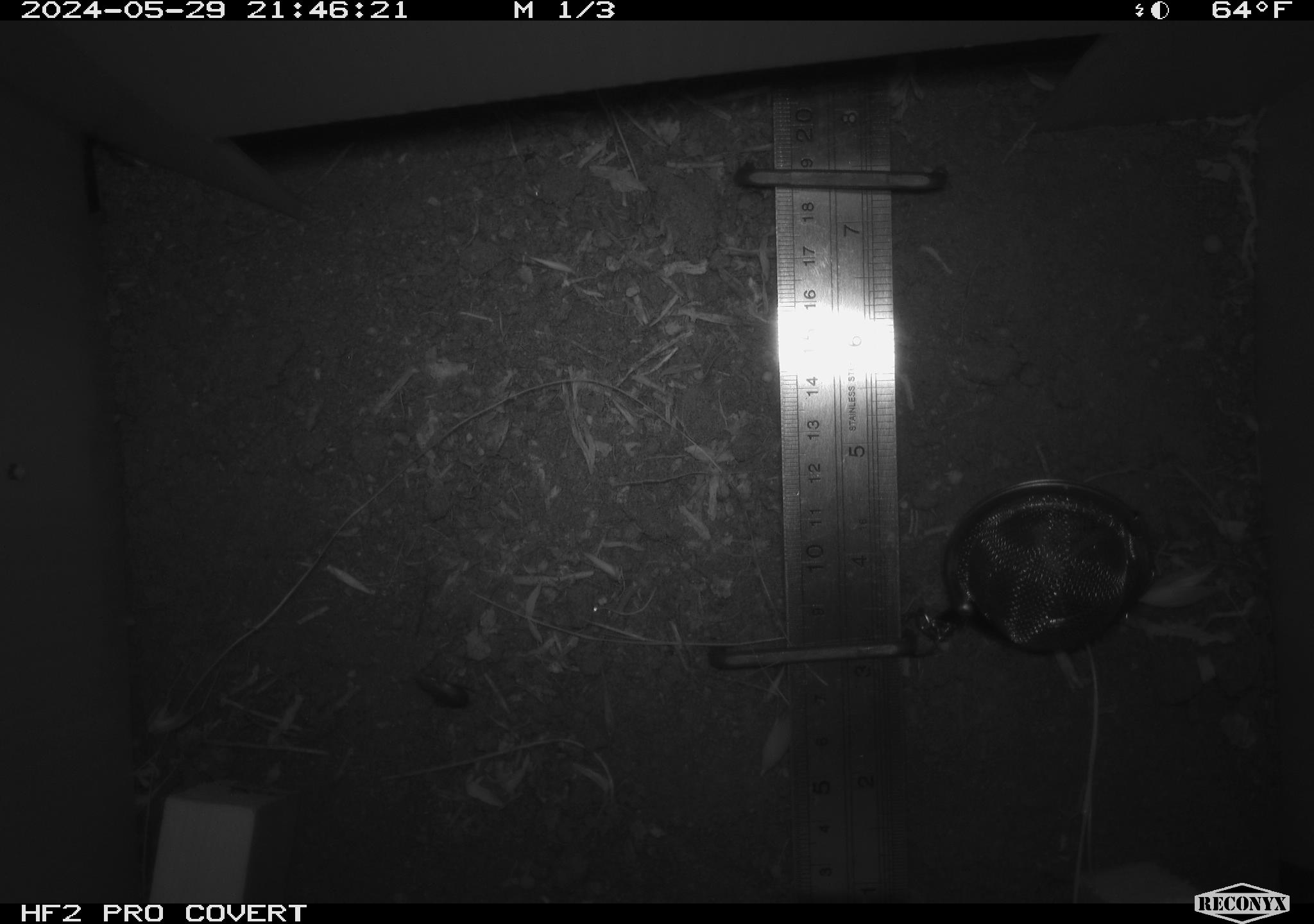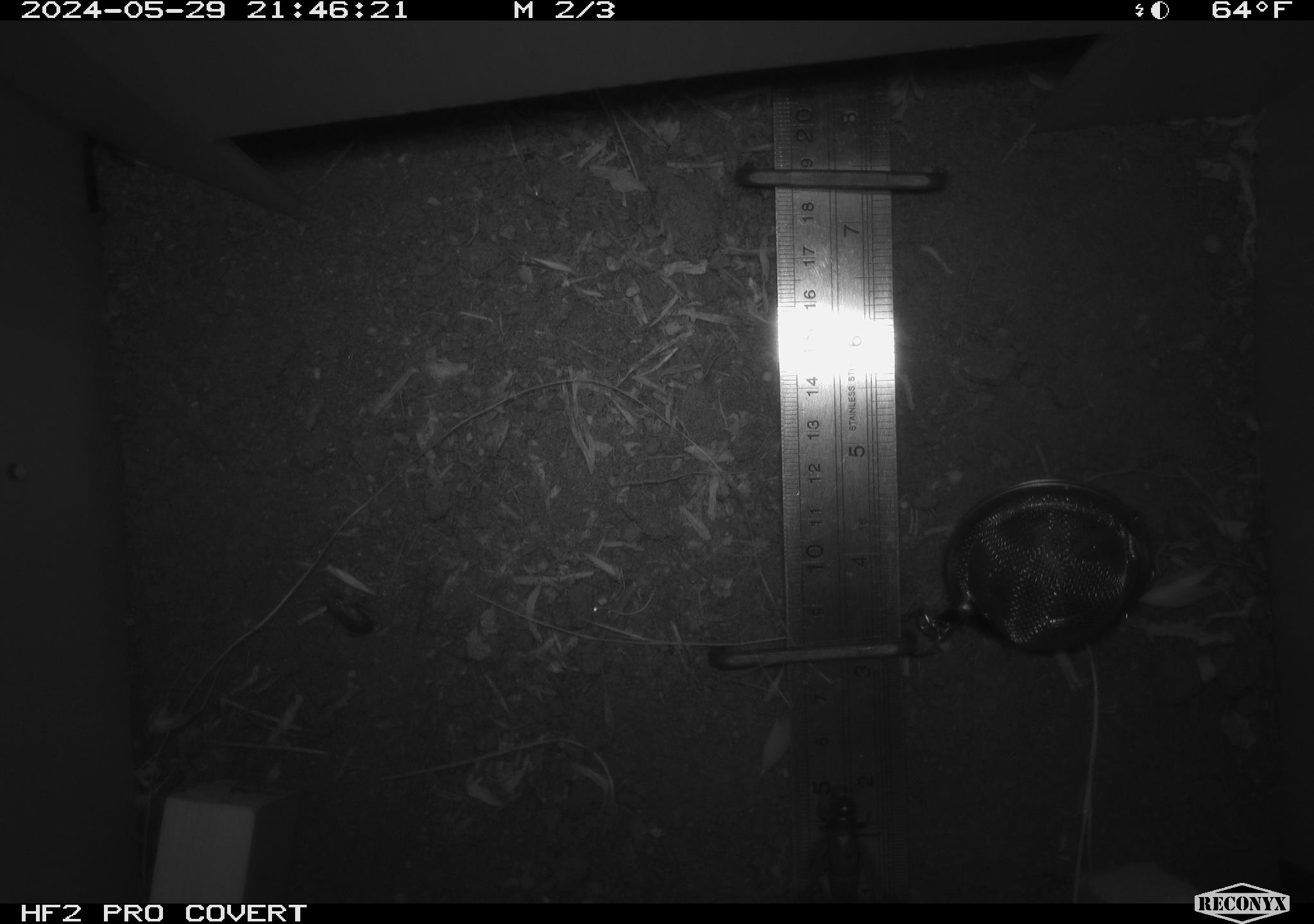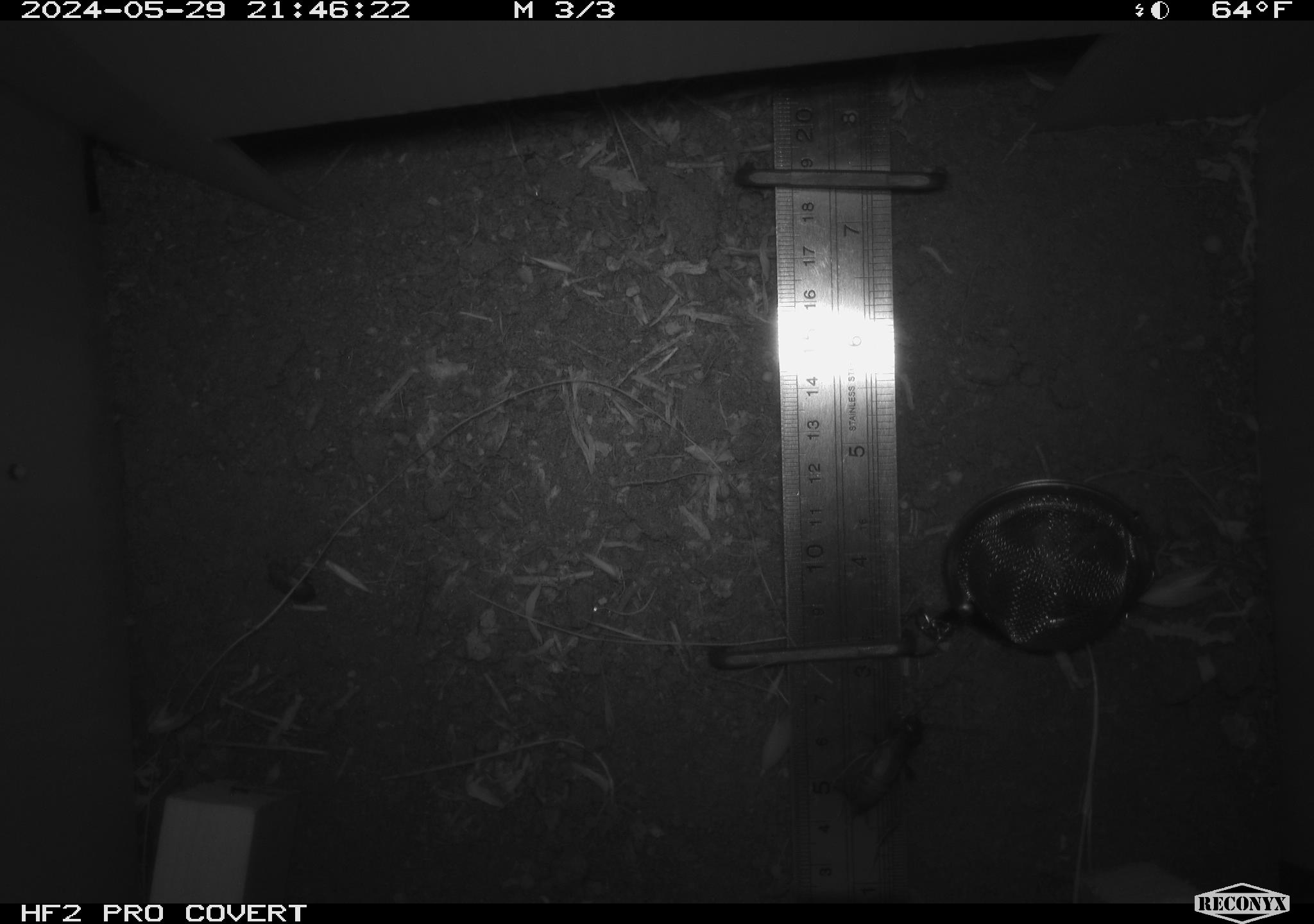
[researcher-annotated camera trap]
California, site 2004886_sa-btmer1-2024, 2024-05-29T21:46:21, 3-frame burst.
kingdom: Animalia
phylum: Arthropoda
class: Insecta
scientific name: Insecta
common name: insect